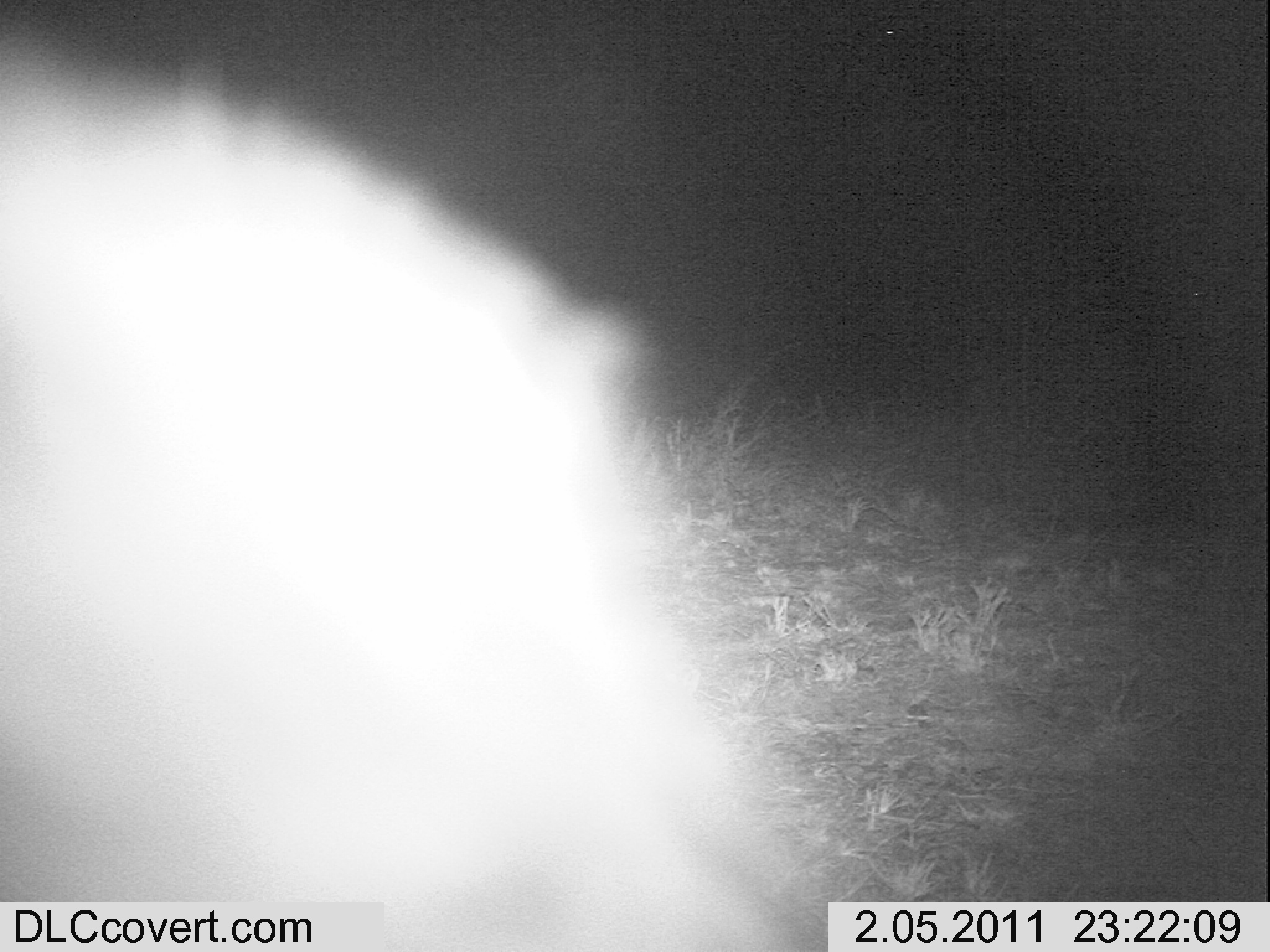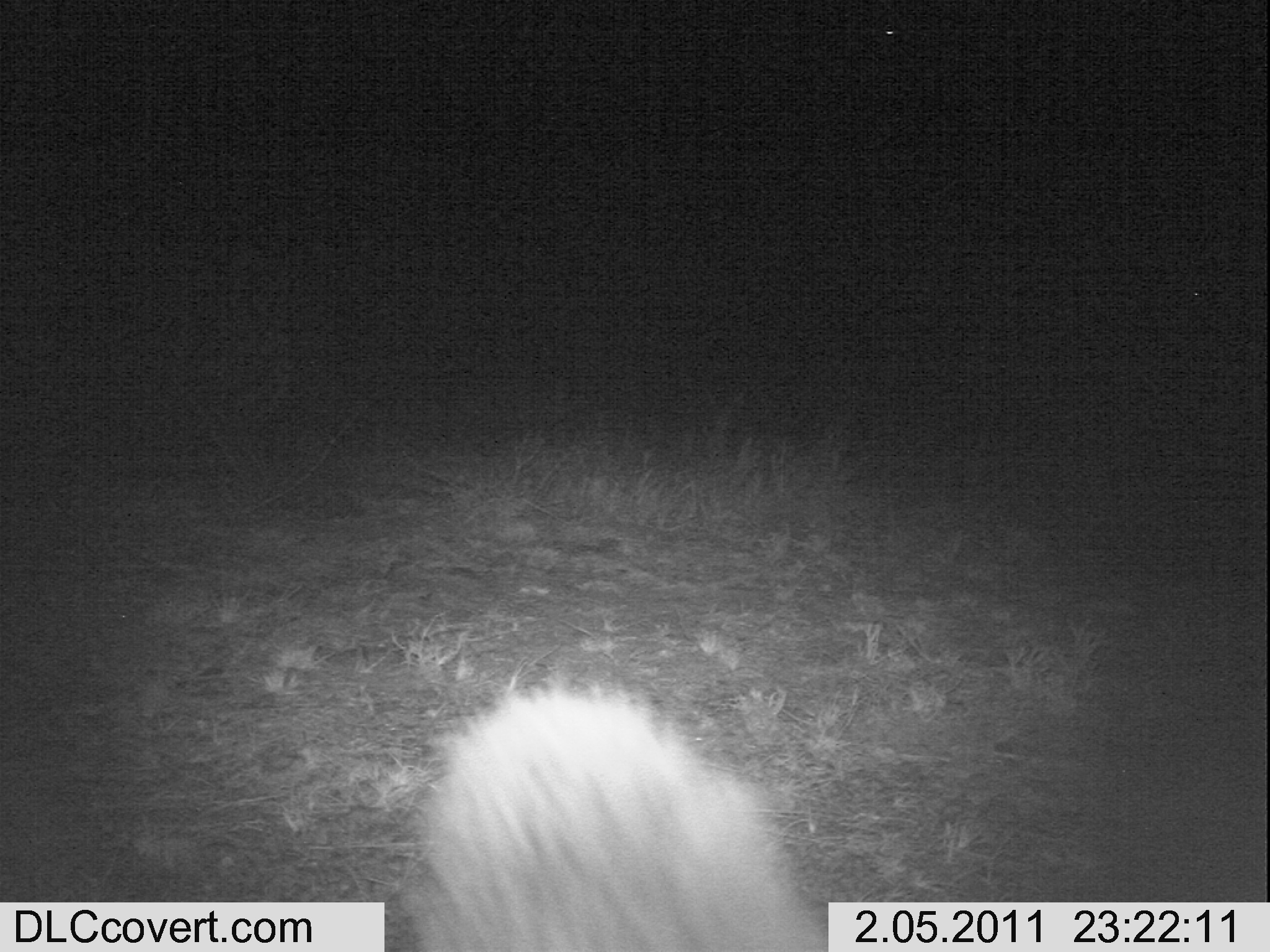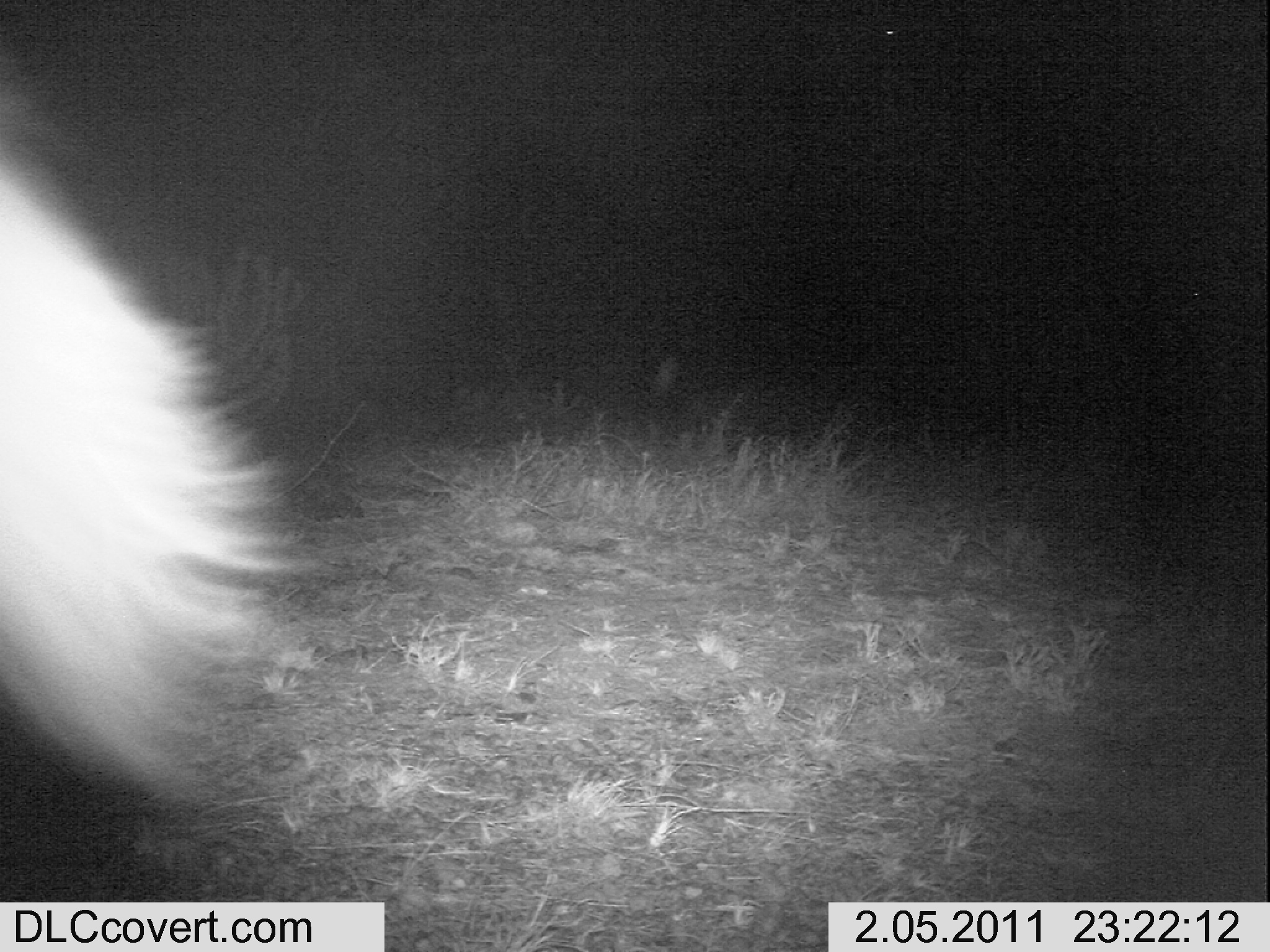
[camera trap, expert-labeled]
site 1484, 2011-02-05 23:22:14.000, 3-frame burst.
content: unidentified animal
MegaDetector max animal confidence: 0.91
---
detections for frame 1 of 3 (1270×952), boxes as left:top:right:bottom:
unknown: 0:24:924:952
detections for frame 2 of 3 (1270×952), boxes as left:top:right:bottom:
unknown: 411:686:808:947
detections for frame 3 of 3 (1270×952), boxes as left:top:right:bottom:
unknown: 1:171:322:803